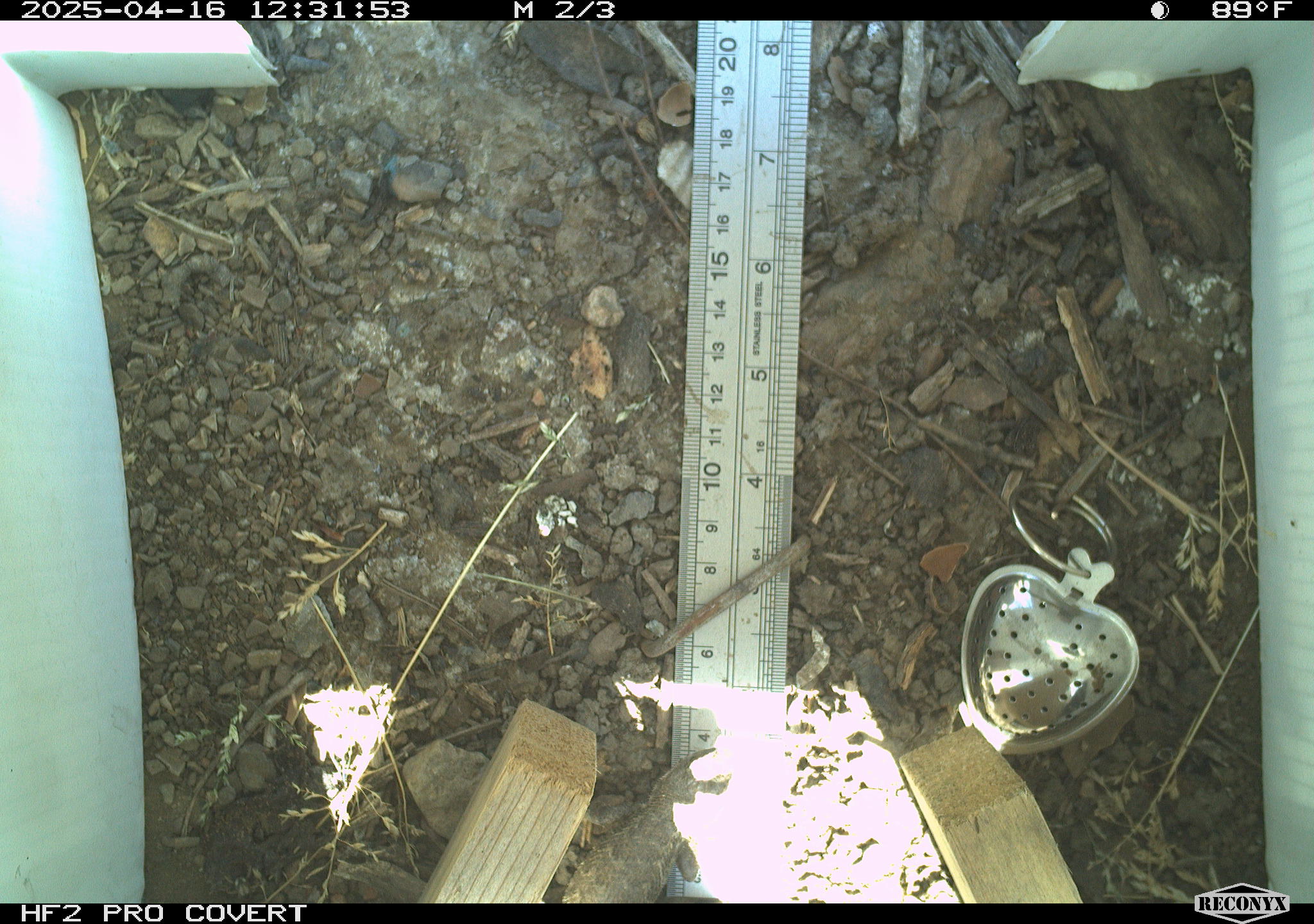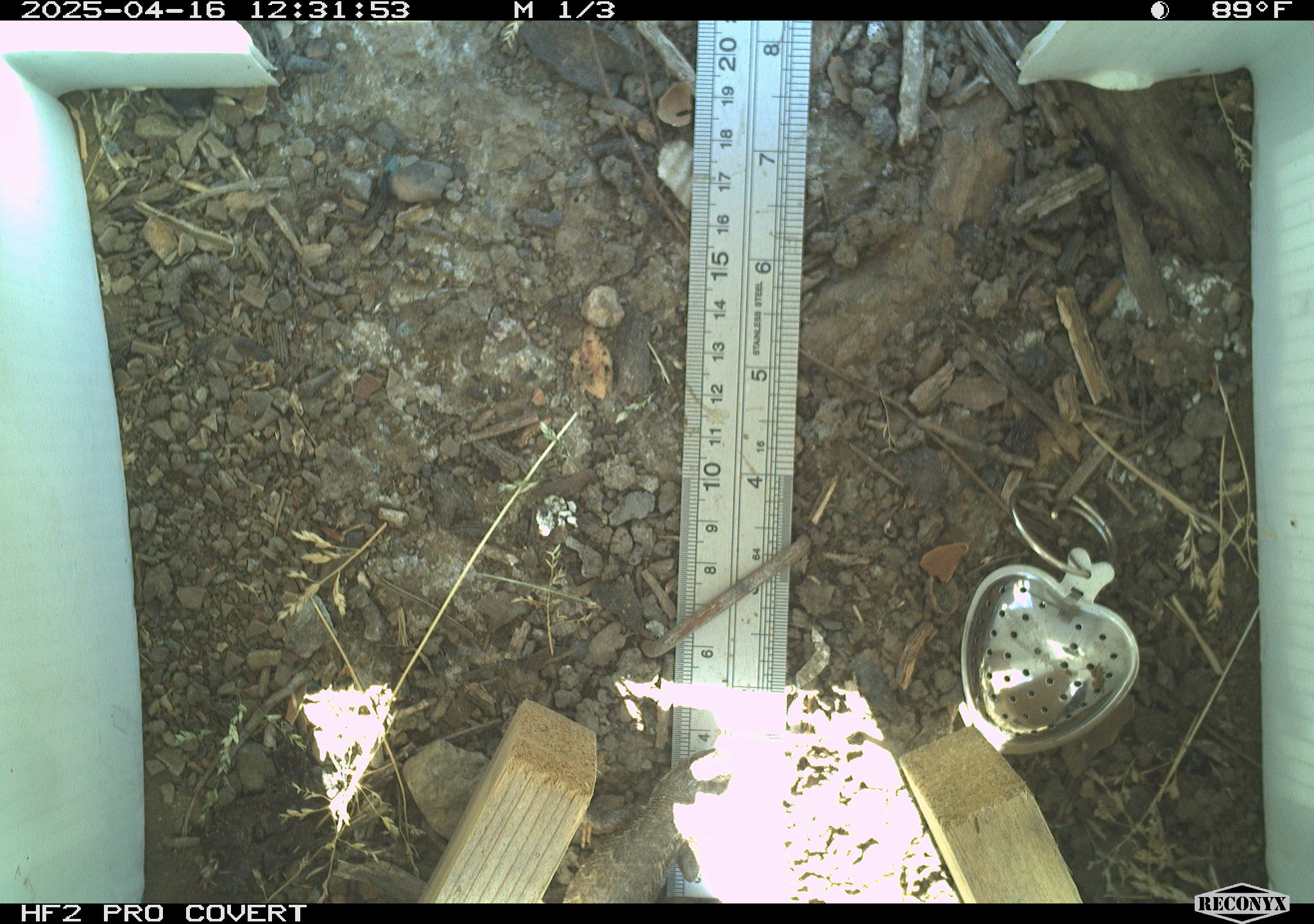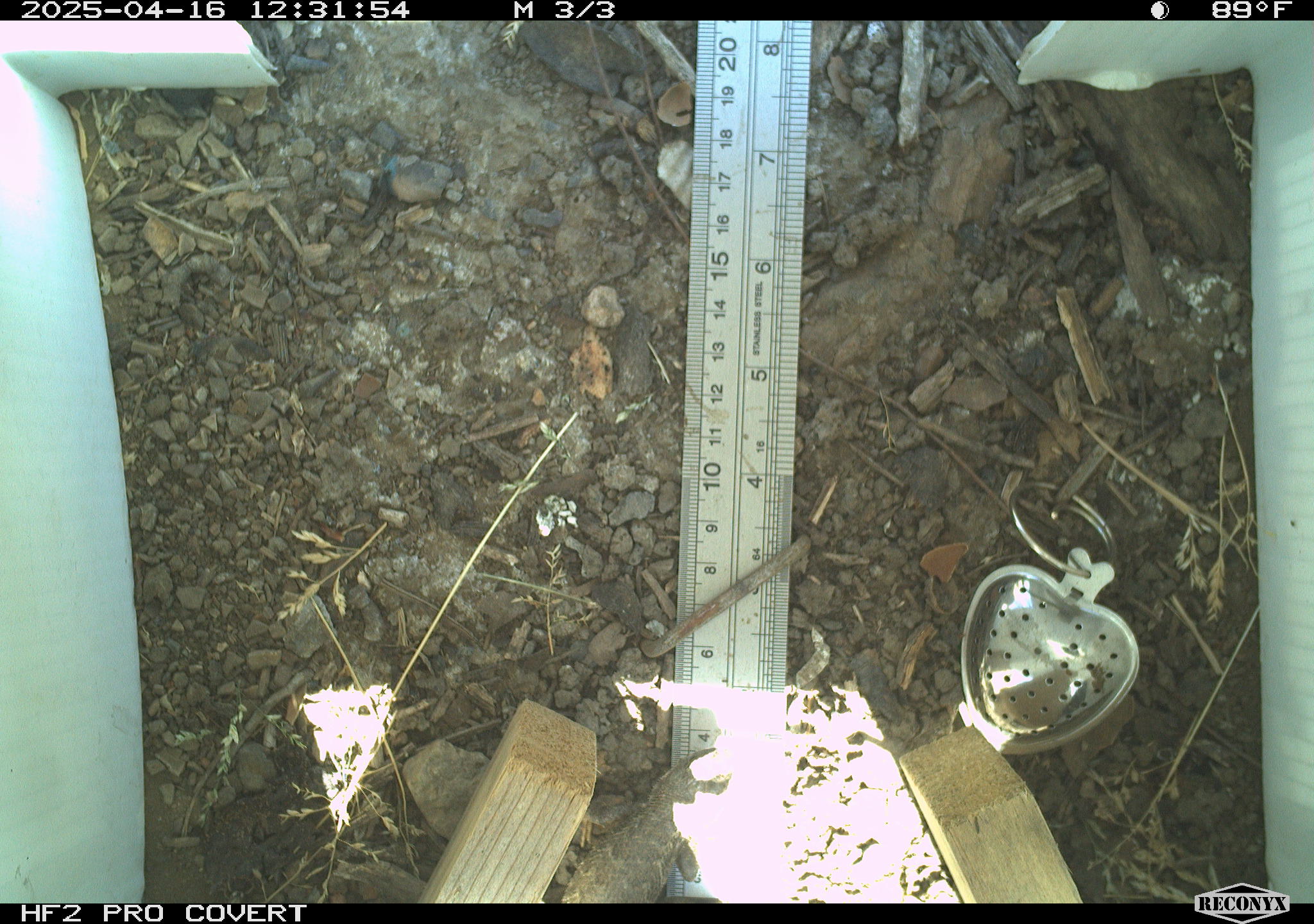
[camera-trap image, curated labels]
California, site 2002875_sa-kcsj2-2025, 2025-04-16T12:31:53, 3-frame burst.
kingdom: Animalia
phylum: Chordata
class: Reptilia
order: Squamata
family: Phrynosomatidae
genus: Sceloporus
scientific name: Sceloporus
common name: spiny lizards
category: sceloporus species